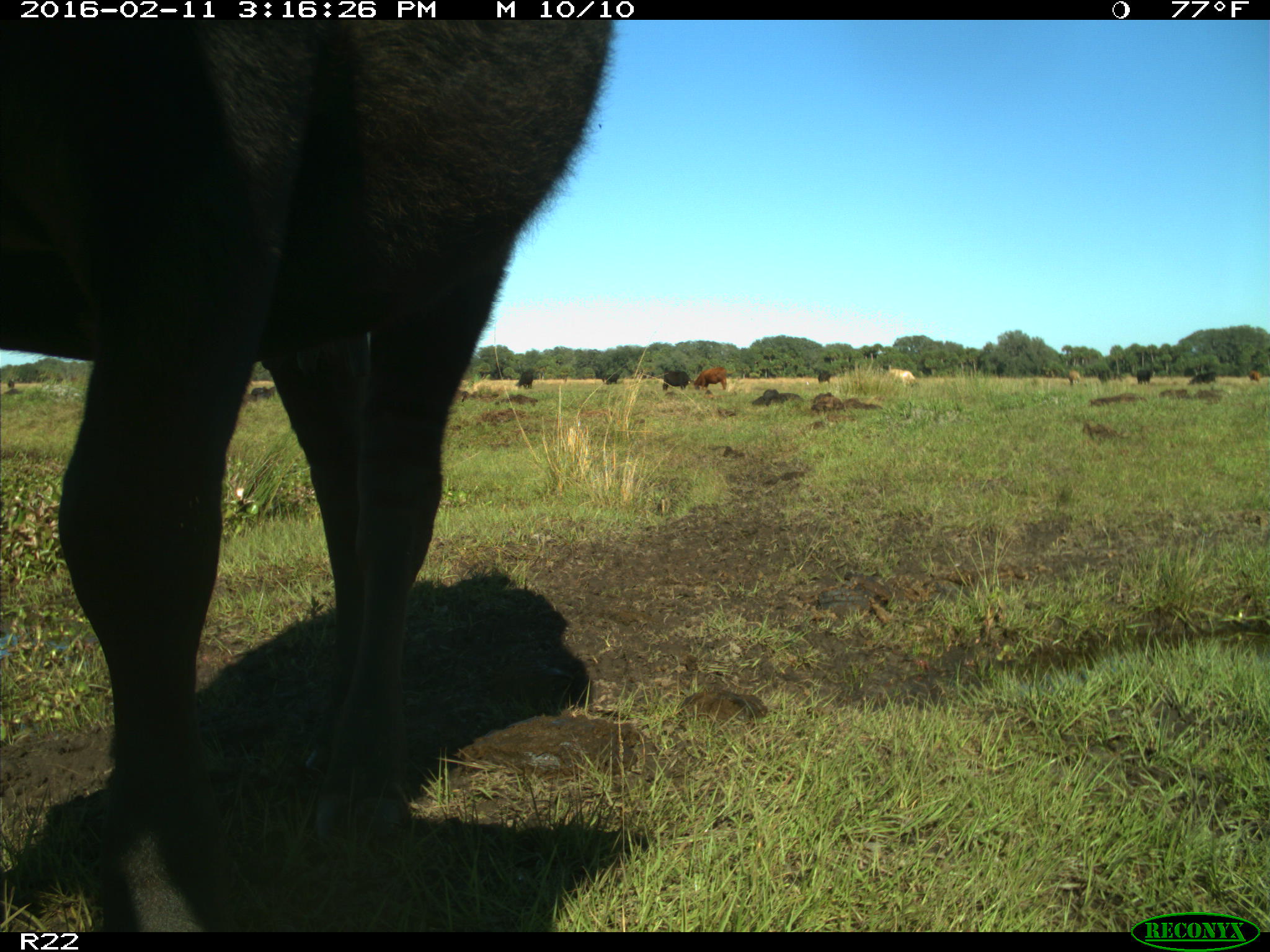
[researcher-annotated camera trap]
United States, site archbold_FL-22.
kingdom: Animalia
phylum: Chordata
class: Mammalia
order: Artiodactyla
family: Bovidae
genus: Bos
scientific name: Bos taurus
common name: domestic cow